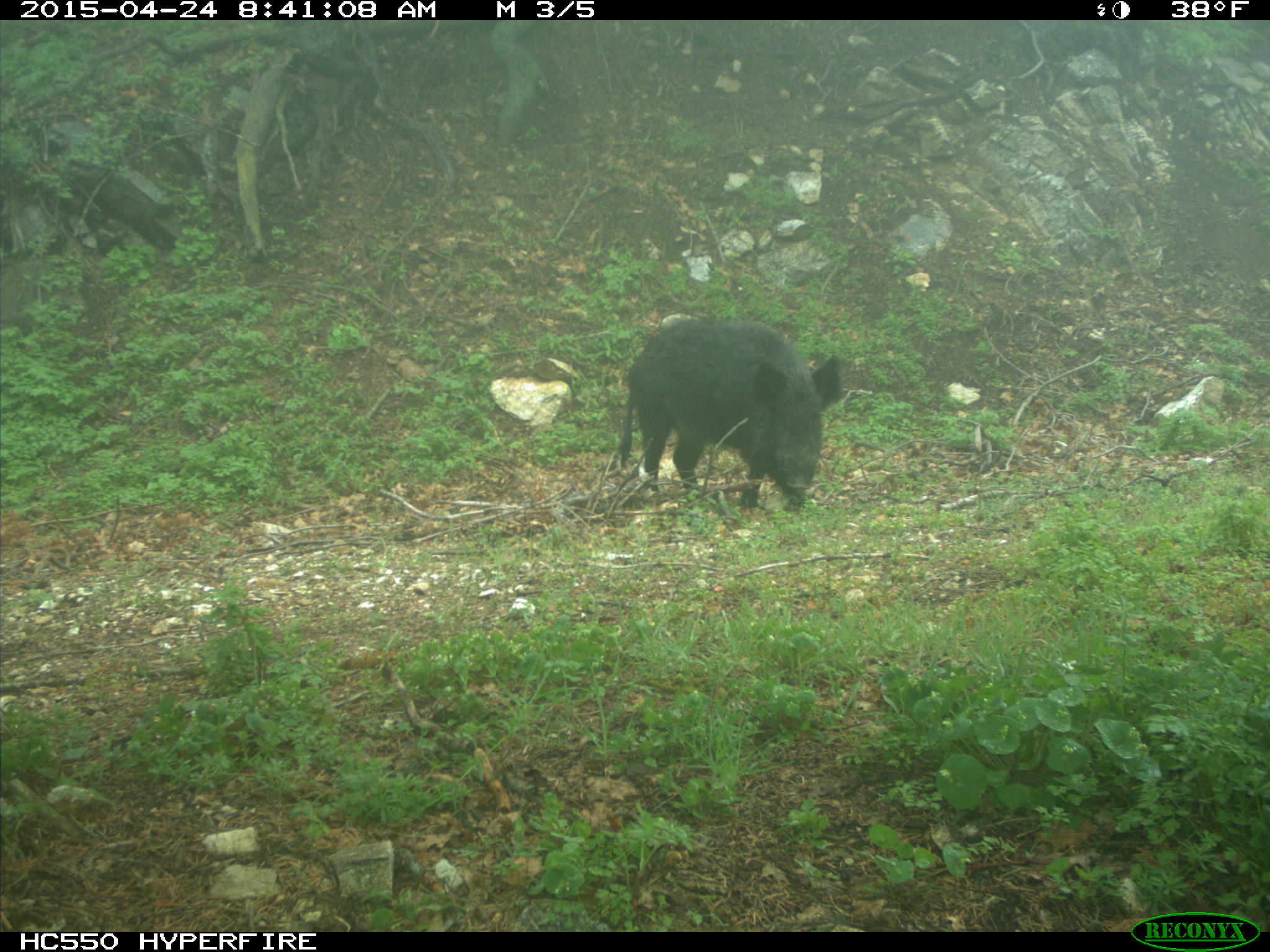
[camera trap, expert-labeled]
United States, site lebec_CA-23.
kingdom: Animalia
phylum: Chordata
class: Mammalia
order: Artiodactyla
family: Suidae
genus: Sus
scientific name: Sus scrofa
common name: wild boar